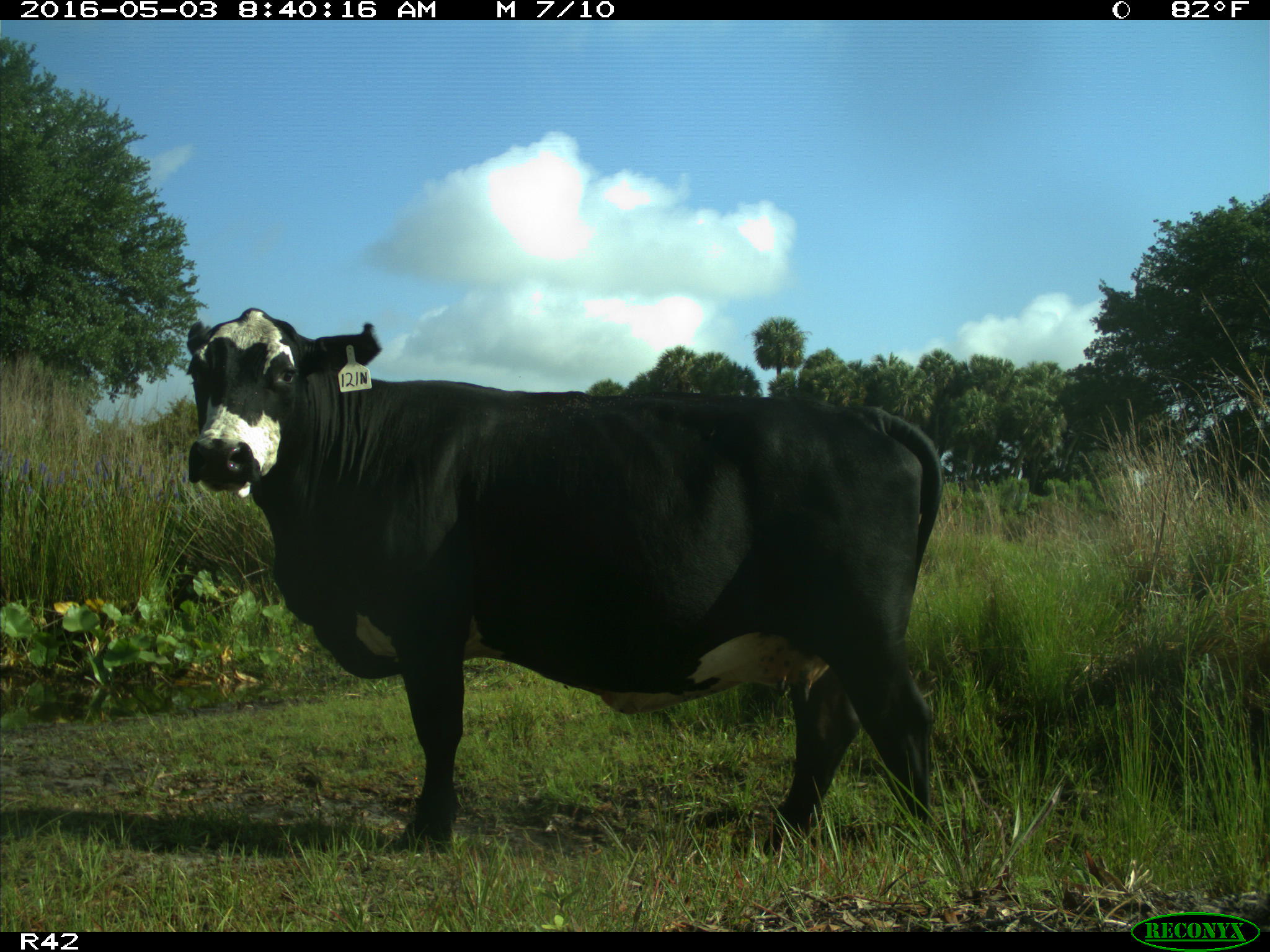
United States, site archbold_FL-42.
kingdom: Animalia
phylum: Chordata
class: Mammalia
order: Artiodactyla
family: Bovidae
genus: Bos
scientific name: Bos taurus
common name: domestic cow